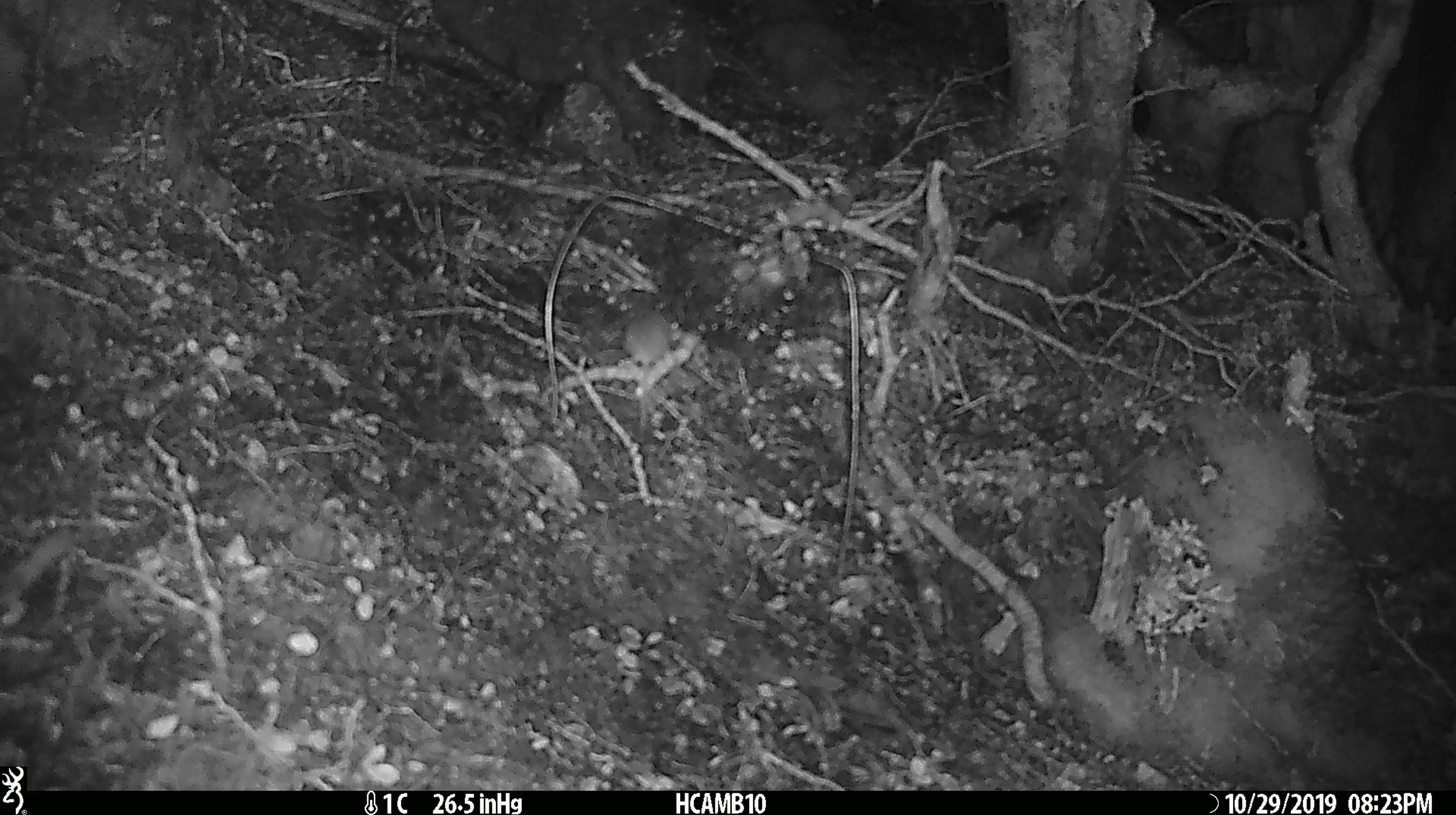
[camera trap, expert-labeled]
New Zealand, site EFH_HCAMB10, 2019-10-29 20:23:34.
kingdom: Animalia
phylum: Chordata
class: Mammalia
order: Rodentia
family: Muridae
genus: Mus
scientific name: Mus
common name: mouse